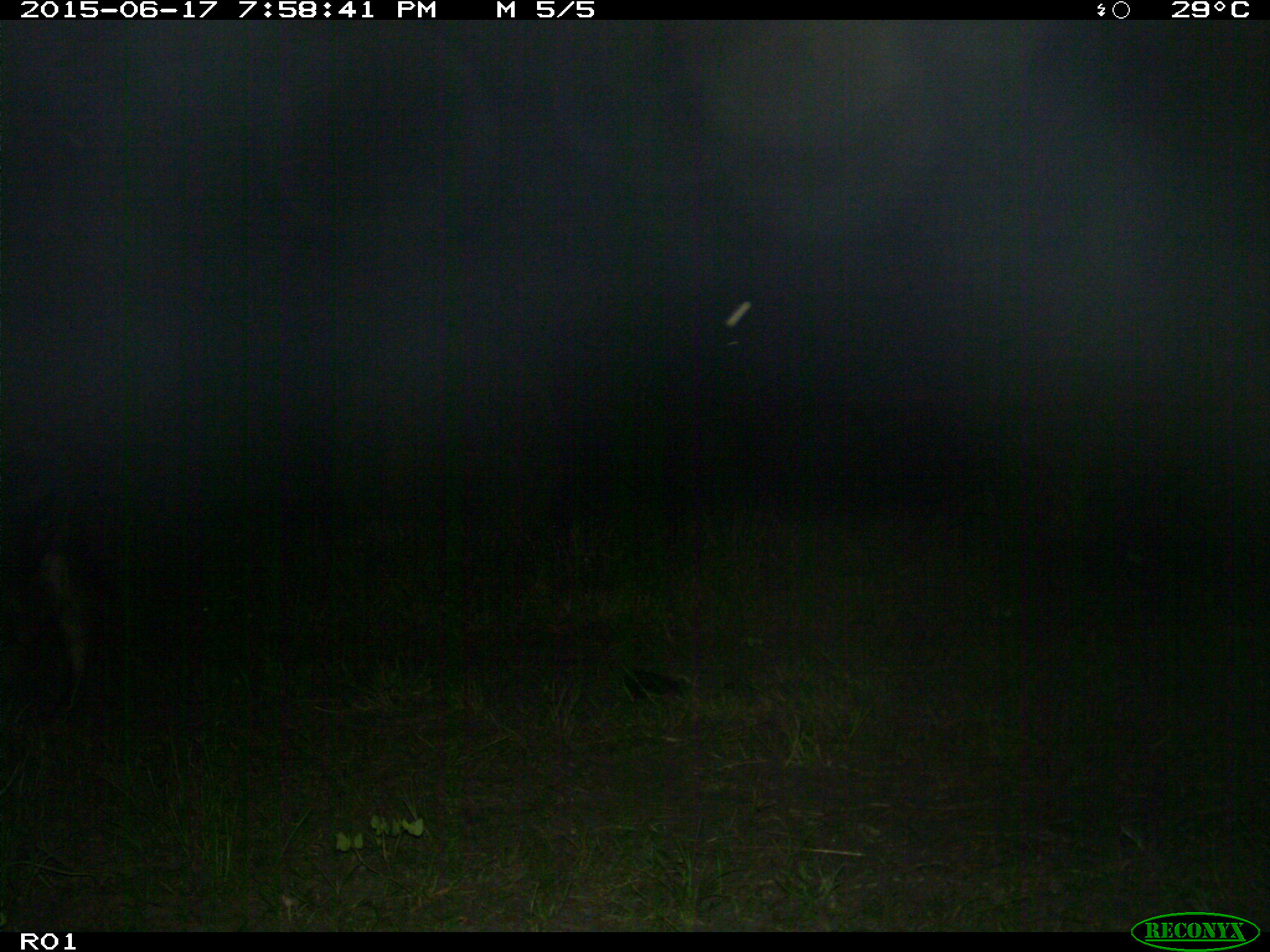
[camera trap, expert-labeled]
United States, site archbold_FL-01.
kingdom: Animalia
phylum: Chordata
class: Mammalia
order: Artiodactyla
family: Bovidae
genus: Bos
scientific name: Bos taurus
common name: domestic cow